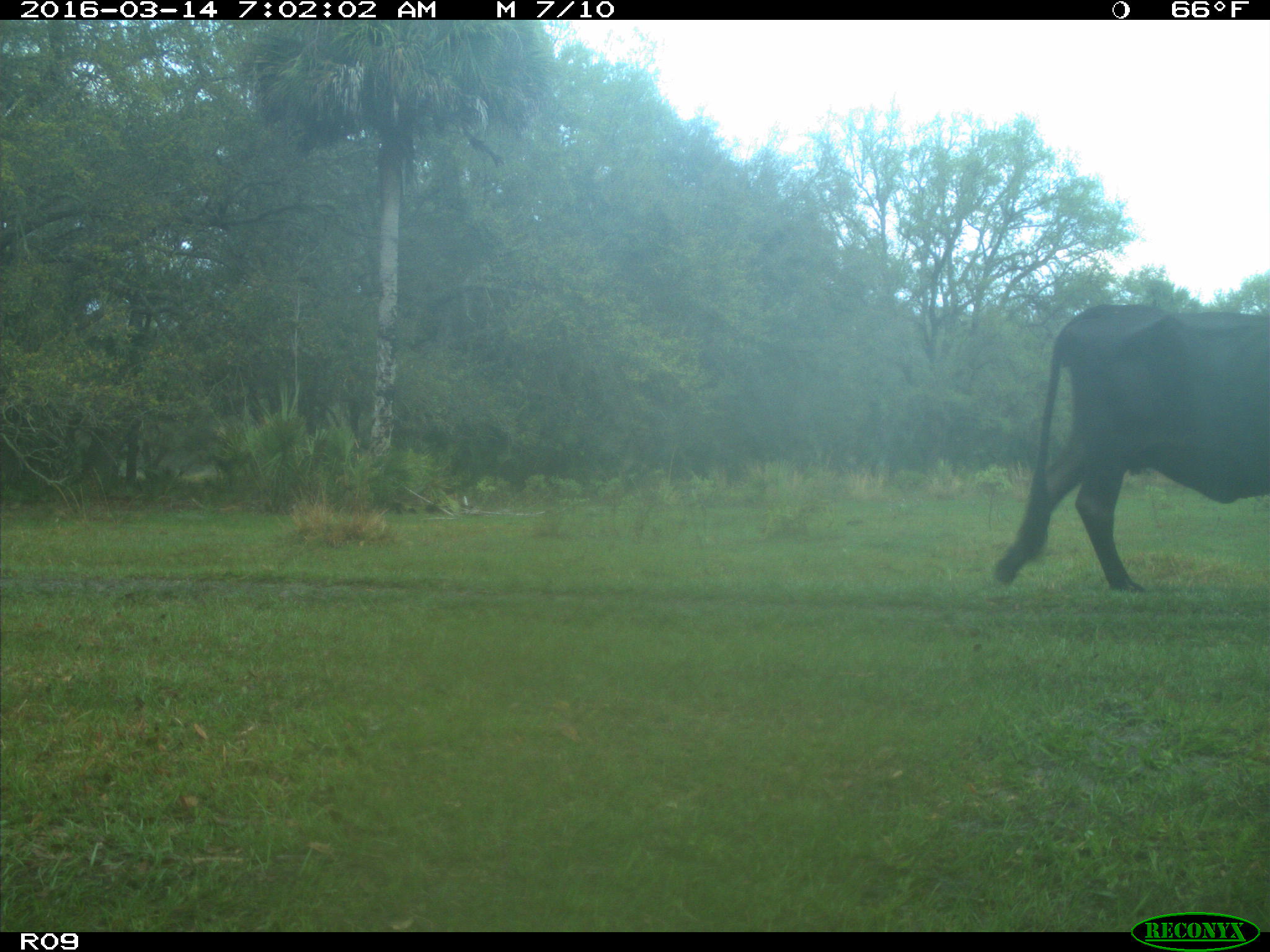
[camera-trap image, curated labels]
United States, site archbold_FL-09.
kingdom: Animalia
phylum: Chordata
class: Mammalia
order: Artiodactyla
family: Bovidae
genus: Bos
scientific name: Bos taurus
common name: domestic cow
Bos taurus (domestic cow).